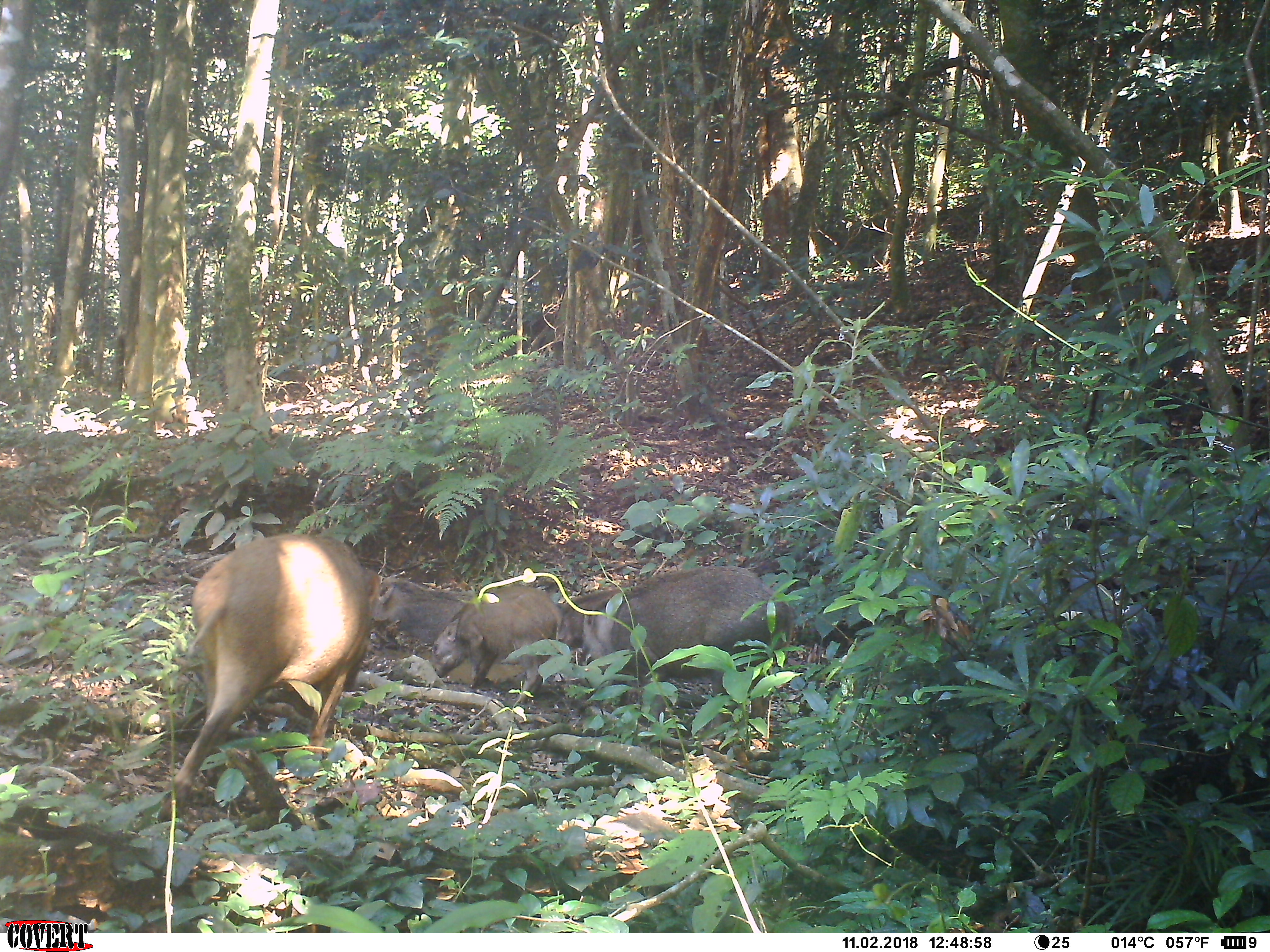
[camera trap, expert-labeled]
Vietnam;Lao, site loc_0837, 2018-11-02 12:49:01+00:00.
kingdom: Animalia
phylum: Chordata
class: Mammalia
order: Artiodactyla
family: Suidae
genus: Sus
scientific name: Sus scrofa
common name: eurasian wild pig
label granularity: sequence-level